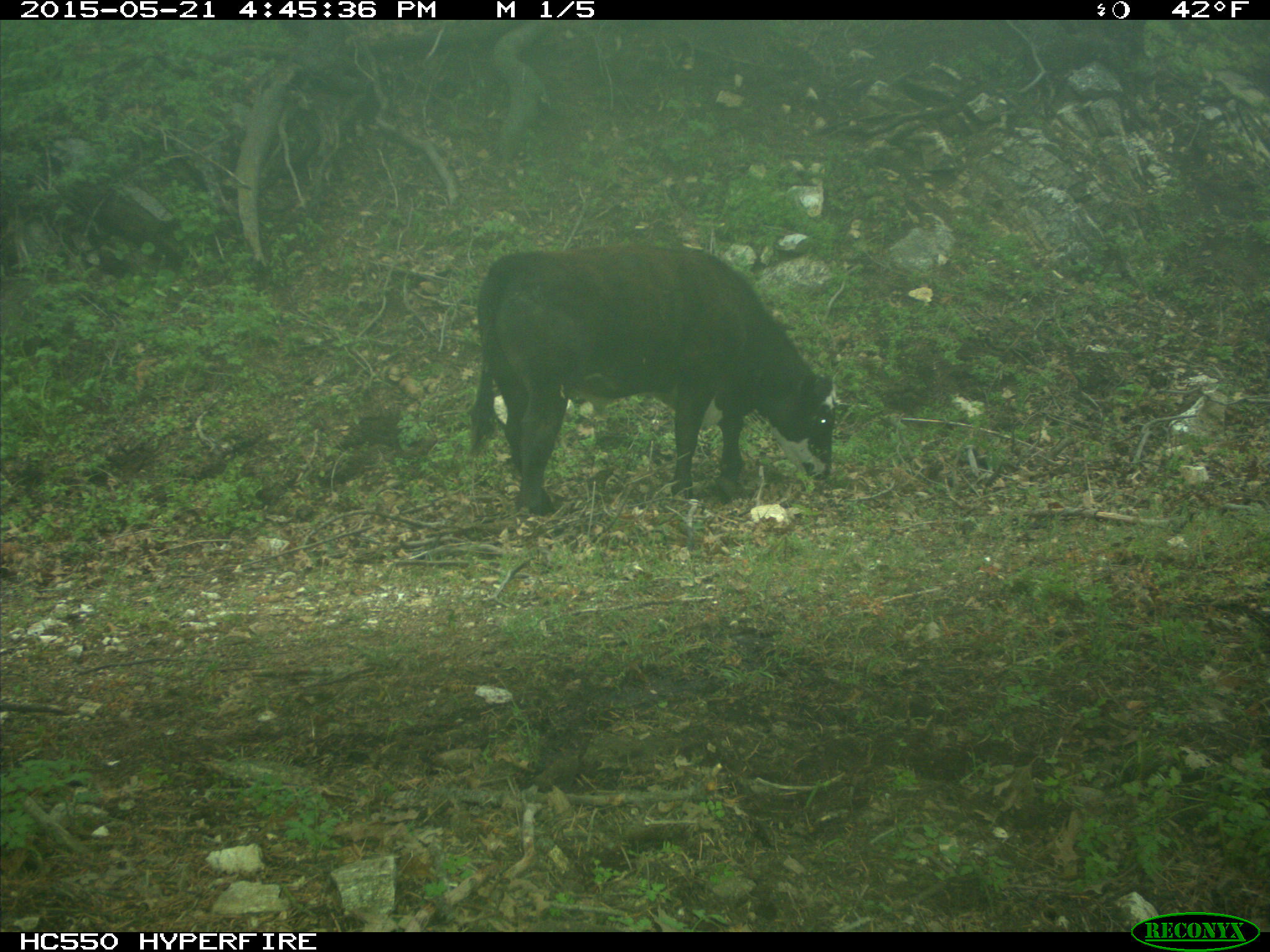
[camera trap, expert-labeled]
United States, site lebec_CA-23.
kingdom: Animalia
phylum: Chordata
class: Mammalia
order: Artiodactyla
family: Bovidae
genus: Bos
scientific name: Bos taurus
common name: domestic cow